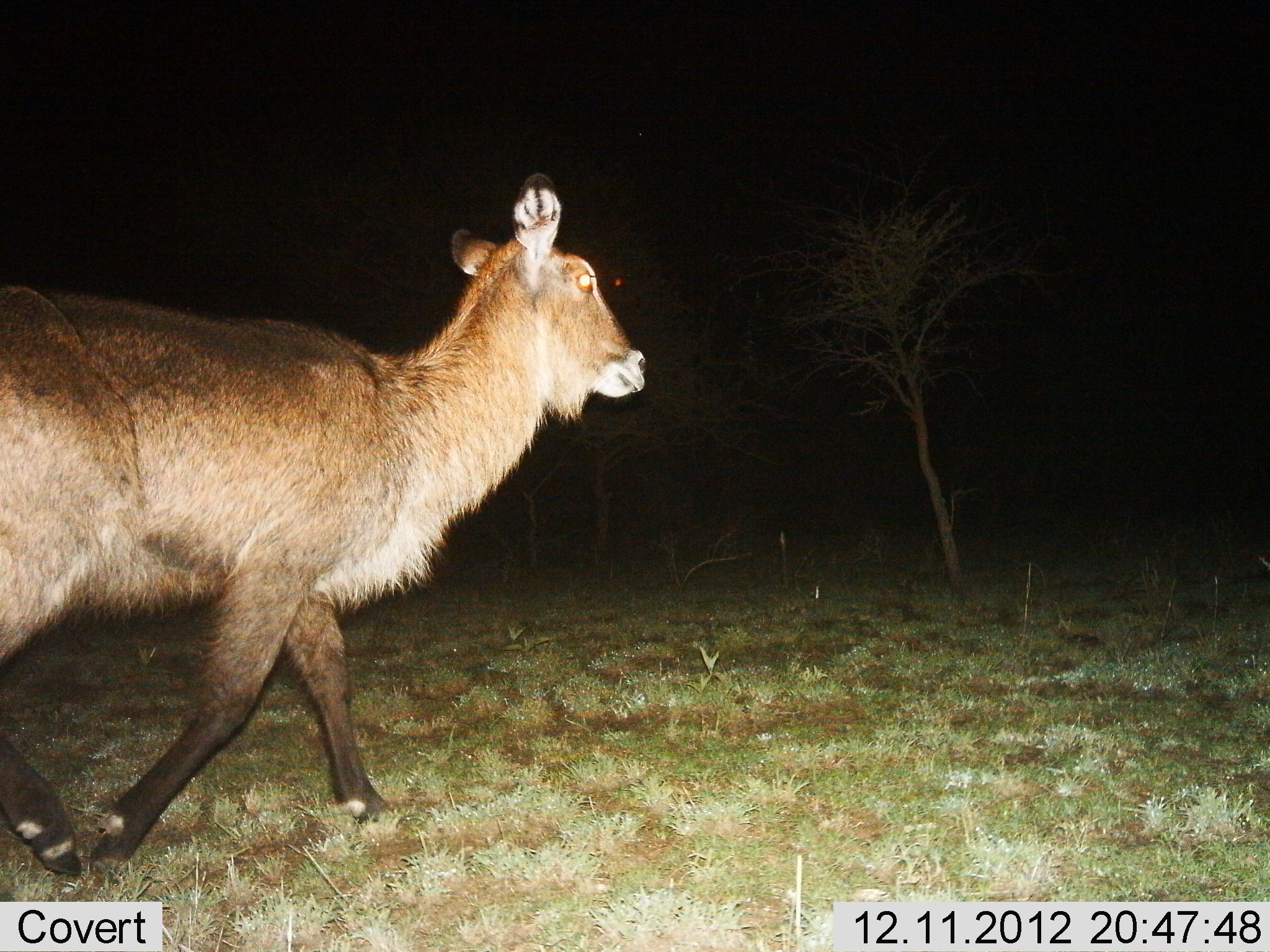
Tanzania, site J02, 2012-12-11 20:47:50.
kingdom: Animalia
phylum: Chordata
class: Mammalia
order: Artiodactyla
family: Bovidae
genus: Kobus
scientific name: Kobus ellipsiprymnus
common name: waterbuck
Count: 1.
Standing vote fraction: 0%.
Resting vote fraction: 0%.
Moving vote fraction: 100%.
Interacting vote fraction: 0%.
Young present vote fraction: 0%.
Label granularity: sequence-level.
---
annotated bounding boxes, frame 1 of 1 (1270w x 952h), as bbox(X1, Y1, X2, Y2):
animal: bbox(0, 172, 646, 879)